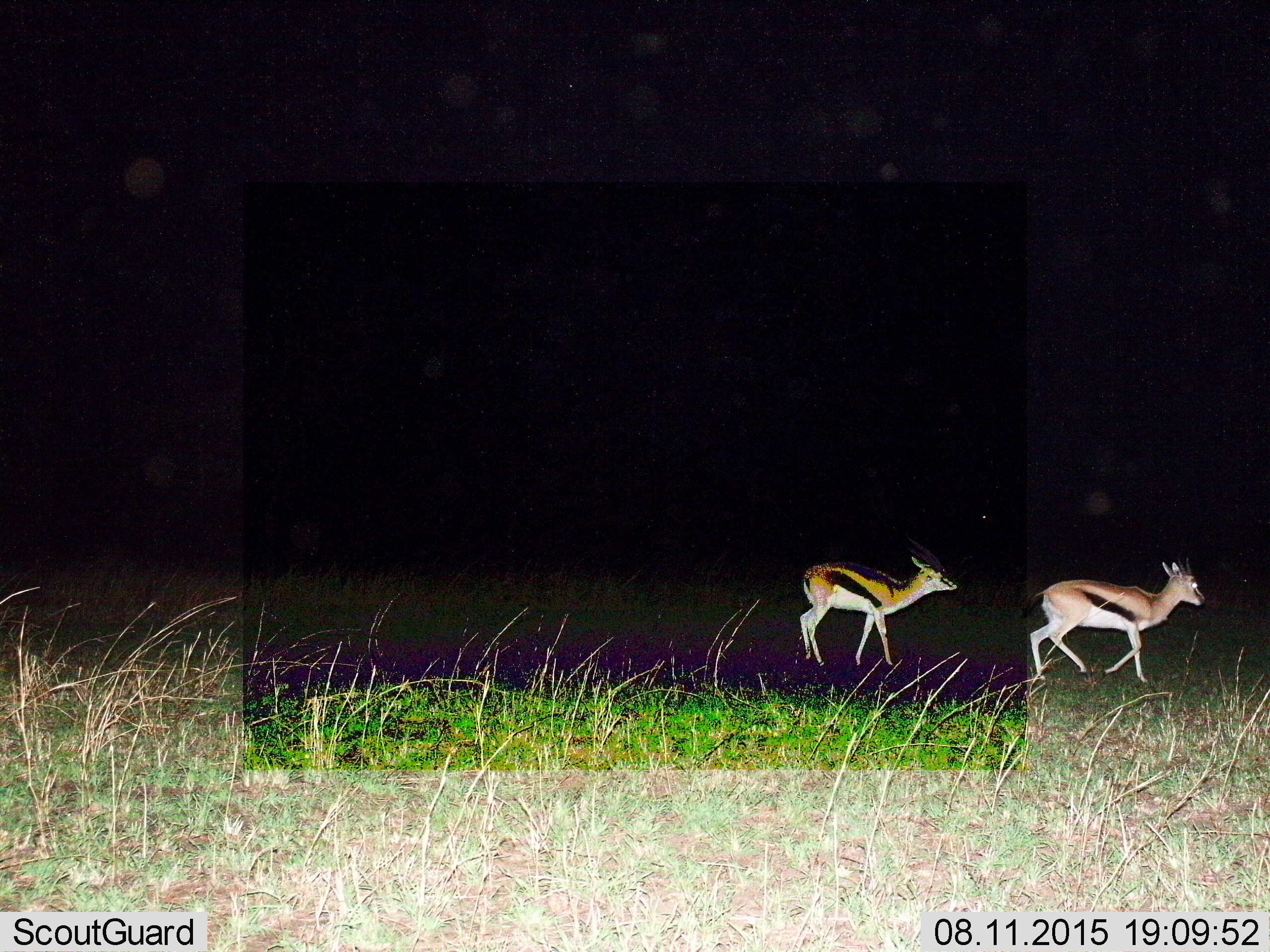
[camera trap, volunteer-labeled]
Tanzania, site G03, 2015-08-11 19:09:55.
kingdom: Animalia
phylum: Chordata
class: Mammalia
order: Artiodactyla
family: Bovidae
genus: Eudorcas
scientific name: Eudorcas thomsonii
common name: thomson's gazelle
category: gazellethomsons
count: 2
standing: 12%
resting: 0%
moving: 94%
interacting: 6%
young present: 6%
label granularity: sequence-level